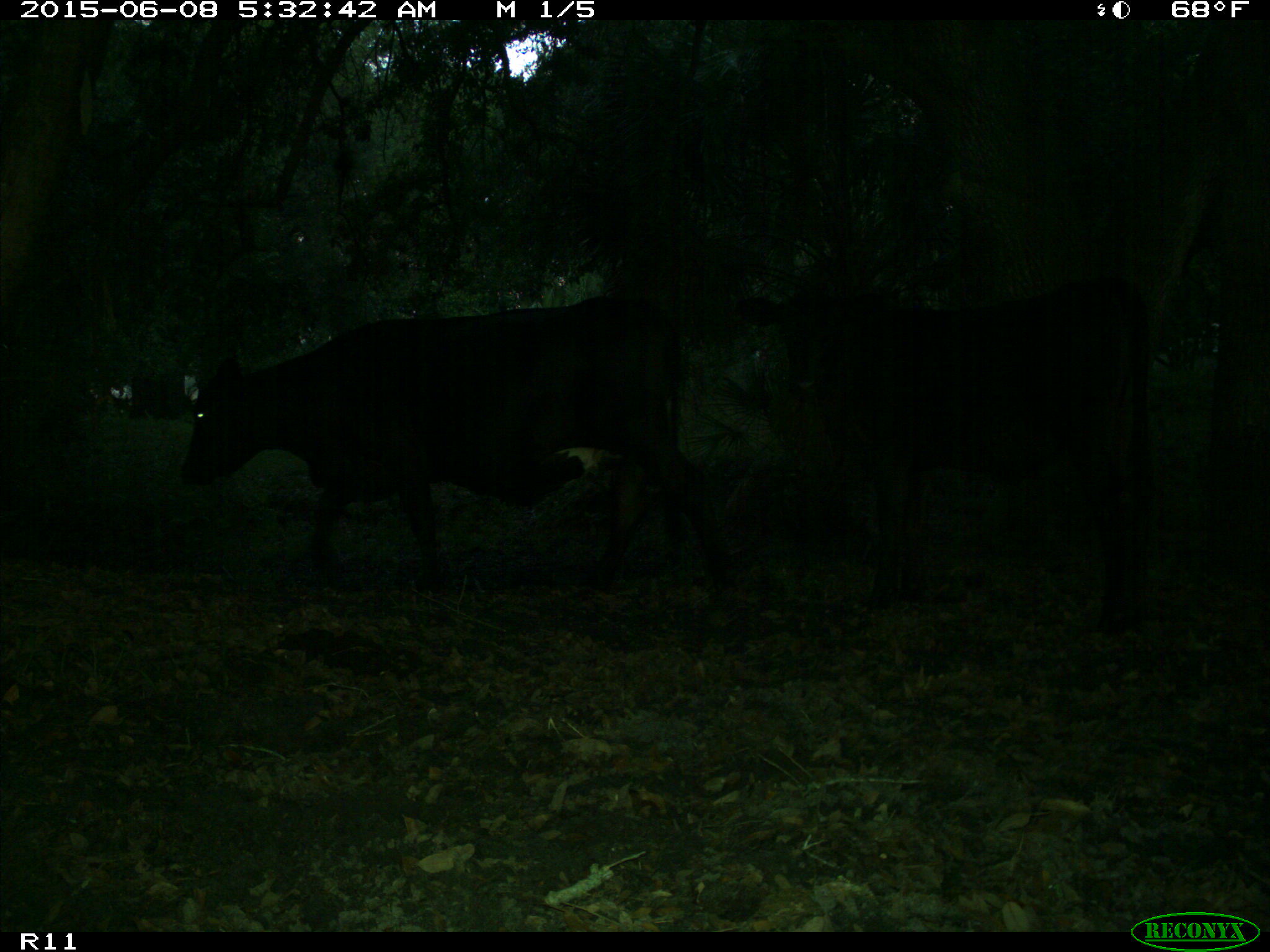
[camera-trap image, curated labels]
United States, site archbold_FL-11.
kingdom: Animalia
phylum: Chordata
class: Mammalia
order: Artiodactyla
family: Bovidae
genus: Bos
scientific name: Bos taurus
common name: domestic cow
Bos taurus (domestic cow).